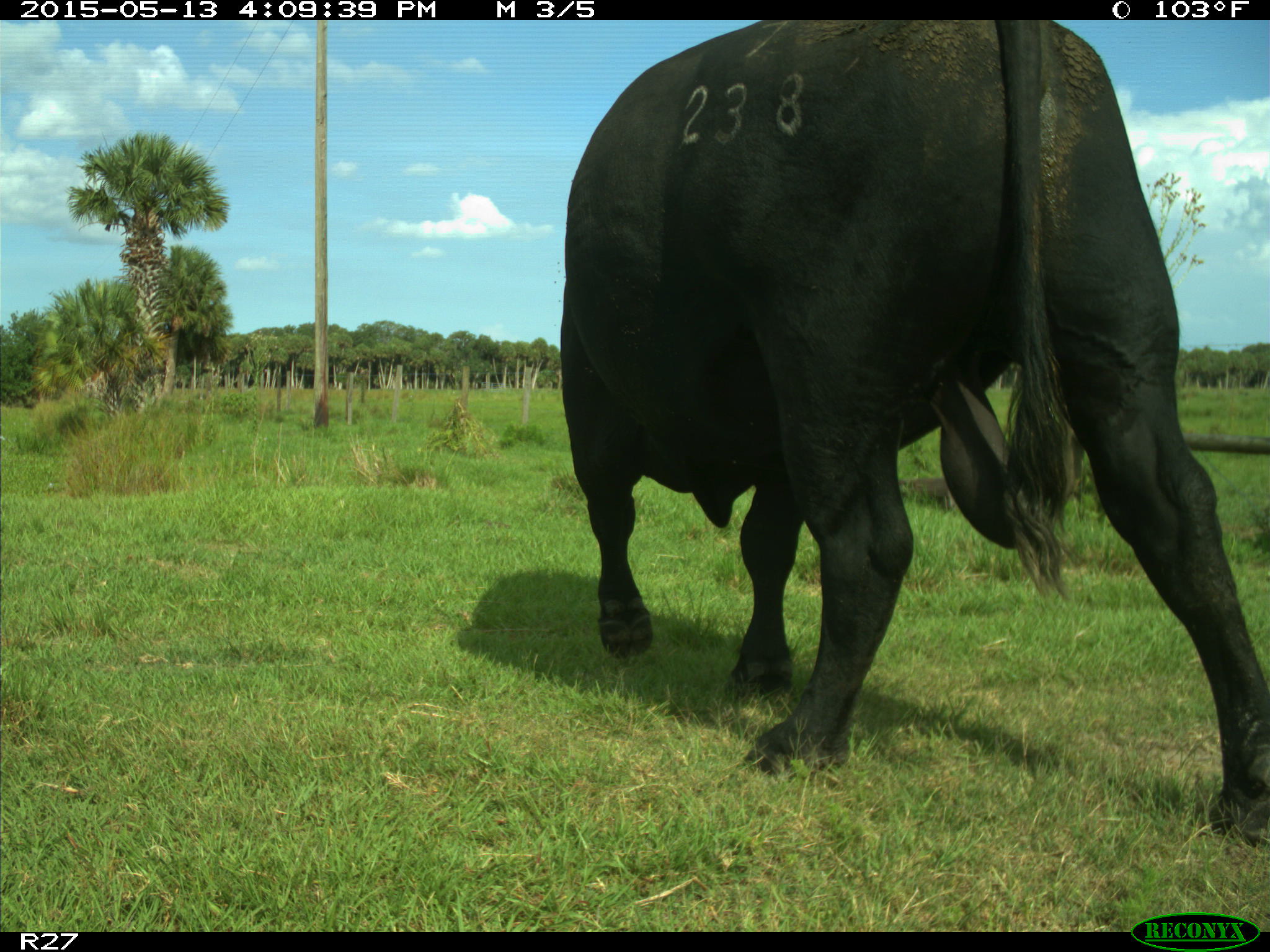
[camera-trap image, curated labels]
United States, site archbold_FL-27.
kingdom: Animalia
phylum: Chordata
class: Mammalia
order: Artiodactyla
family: Bovidae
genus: Bos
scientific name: Bos taurus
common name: domestic cow